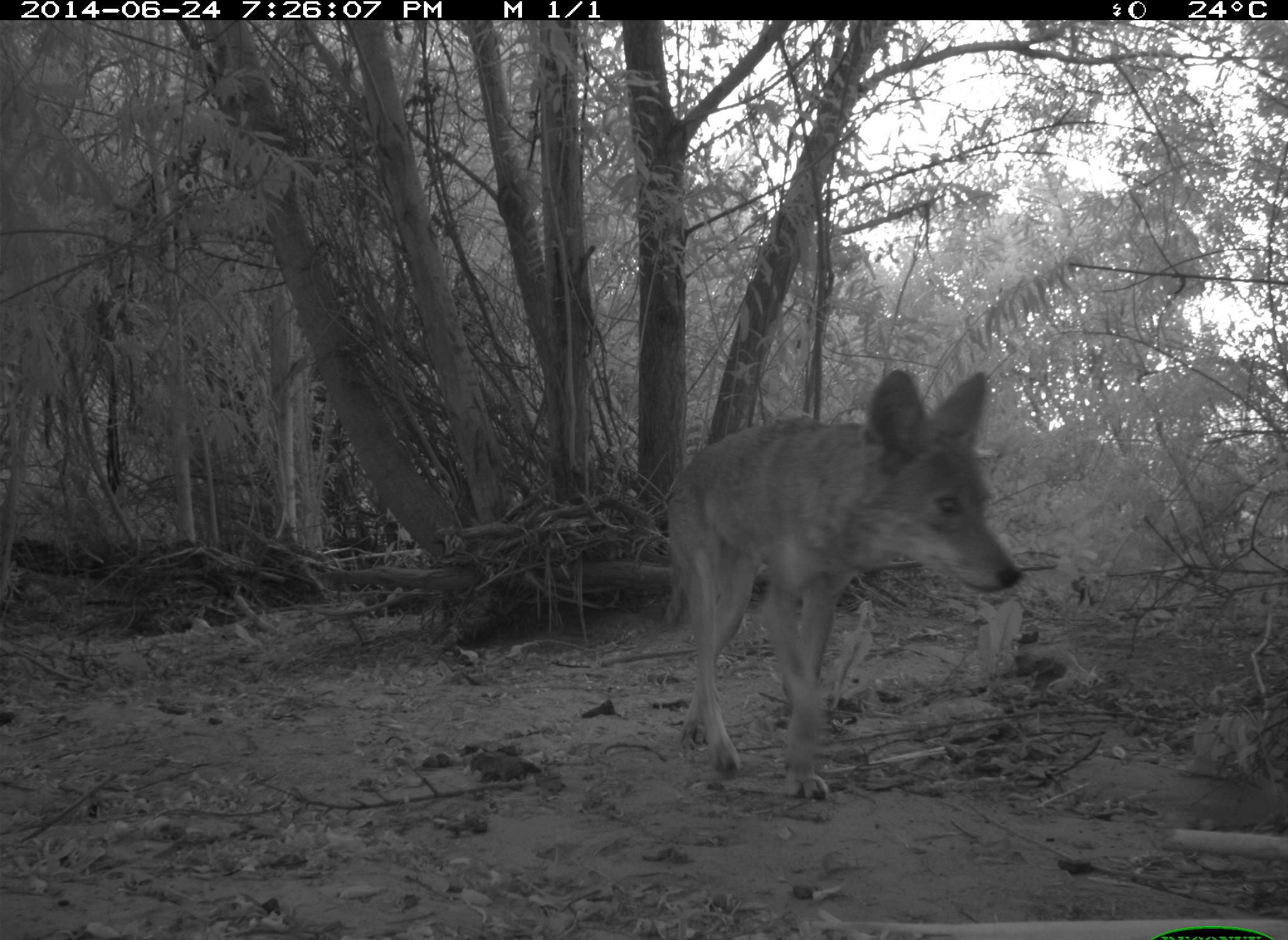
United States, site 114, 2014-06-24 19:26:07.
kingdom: Animalia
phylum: Chordata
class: Mammalia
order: Carnivora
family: Canidae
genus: Canis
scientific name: Canis latrans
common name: coyote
Coyote (Canis latrans).